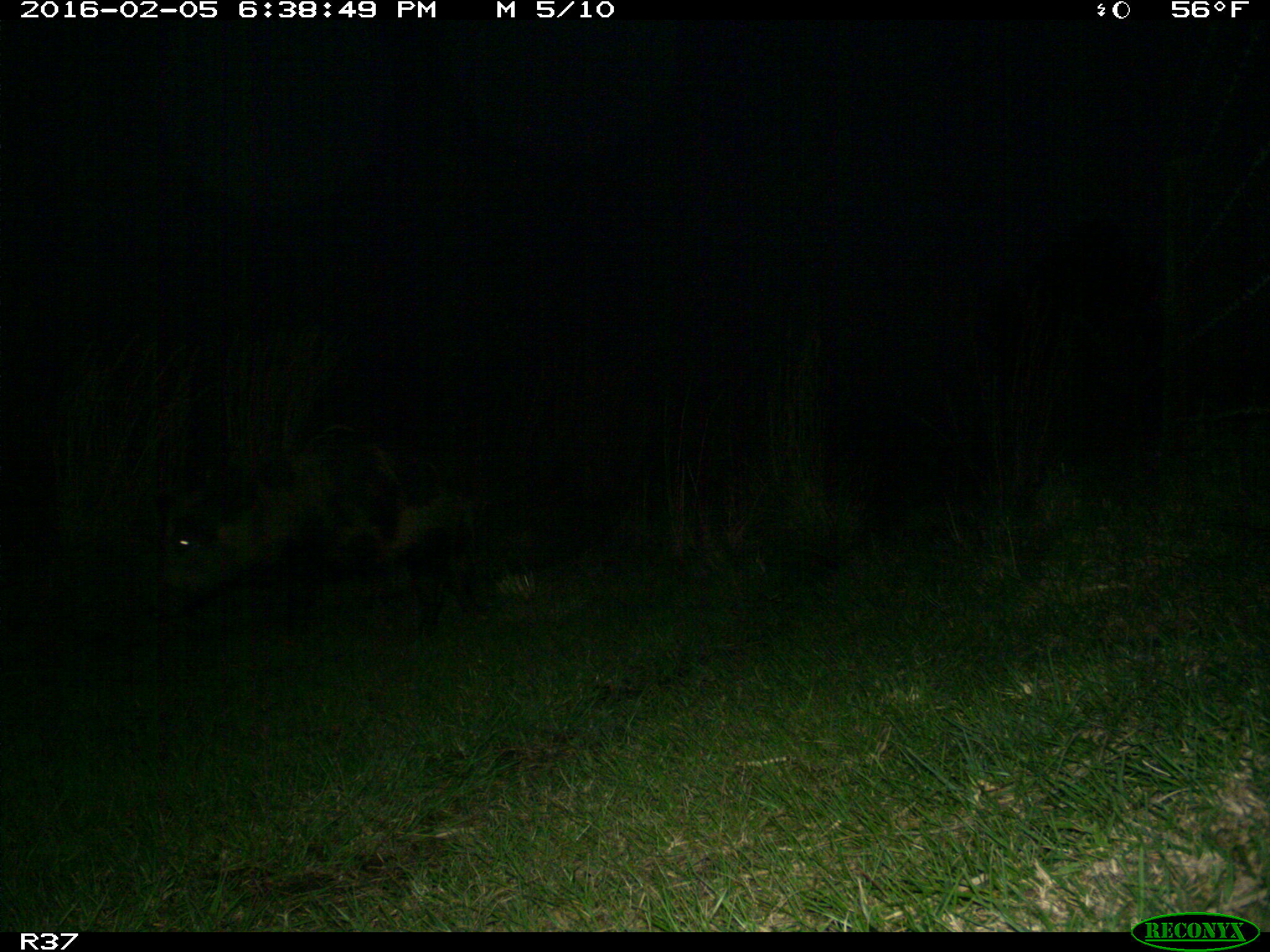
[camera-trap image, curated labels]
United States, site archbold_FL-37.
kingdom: Animalia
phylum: Chordata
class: Mammalia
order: Artiodactyla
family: Suidae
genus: Sus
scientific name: Sus scrofa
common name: wild boar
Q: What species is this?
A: Sus scrofa (wild boar).